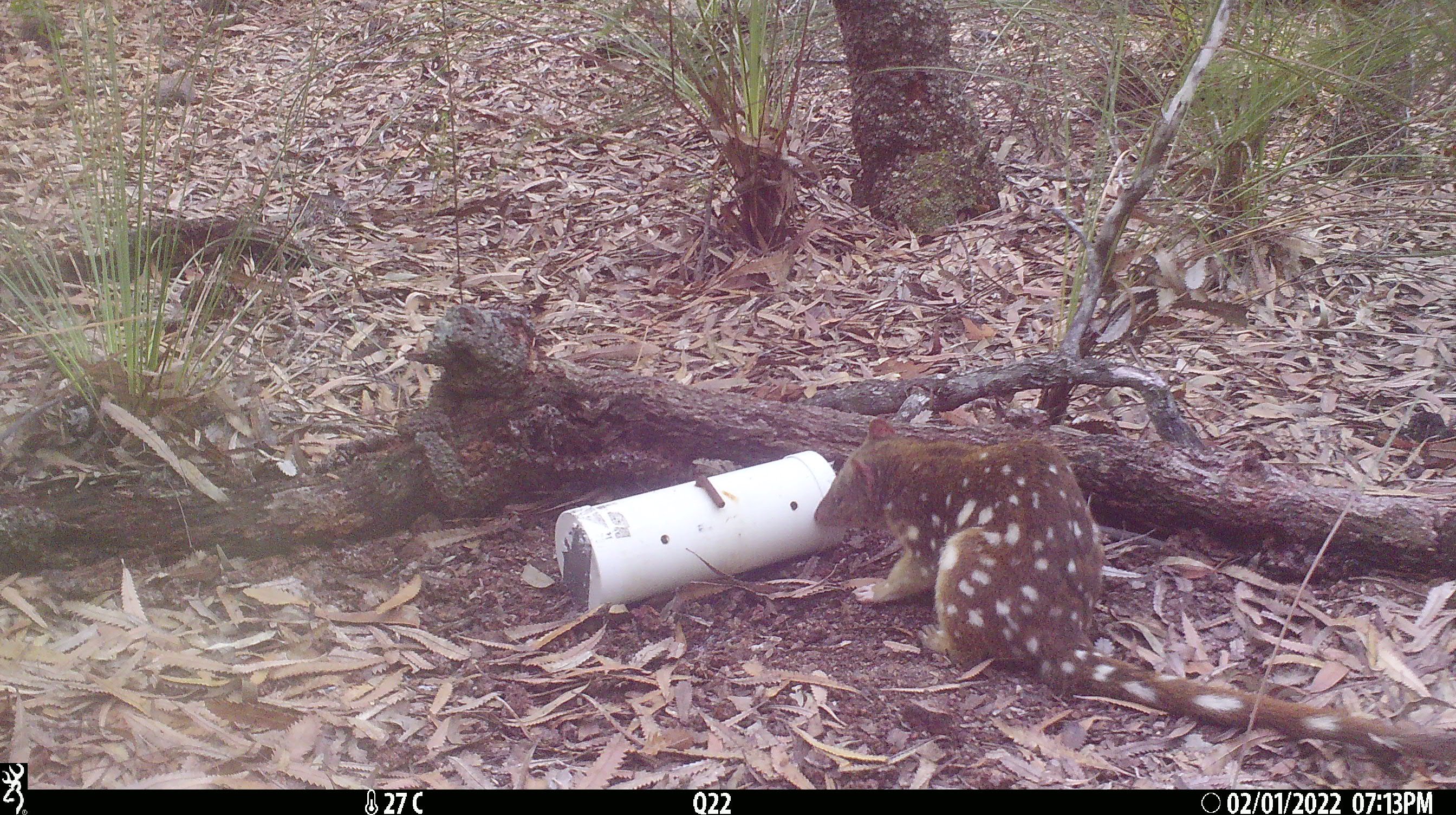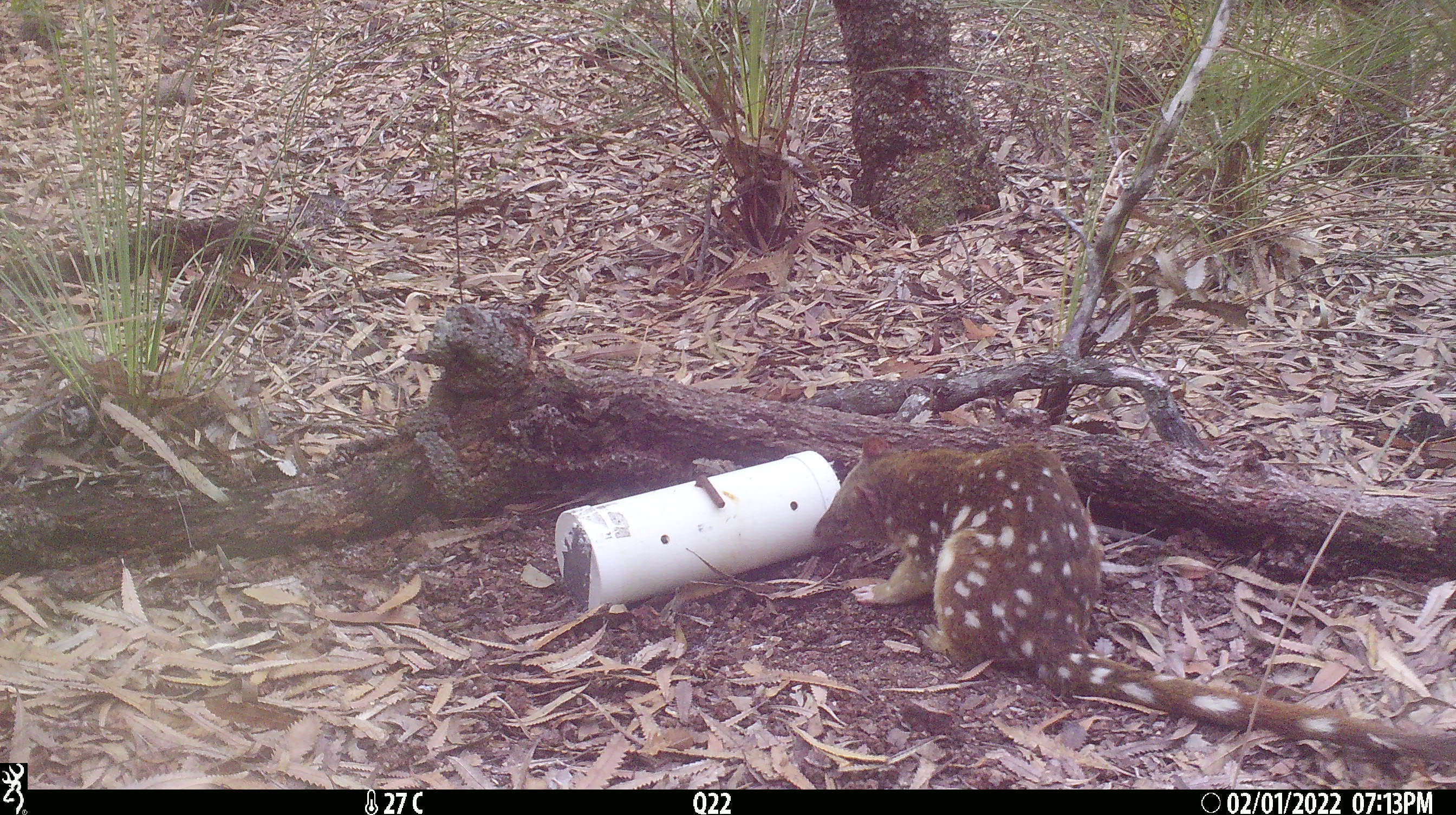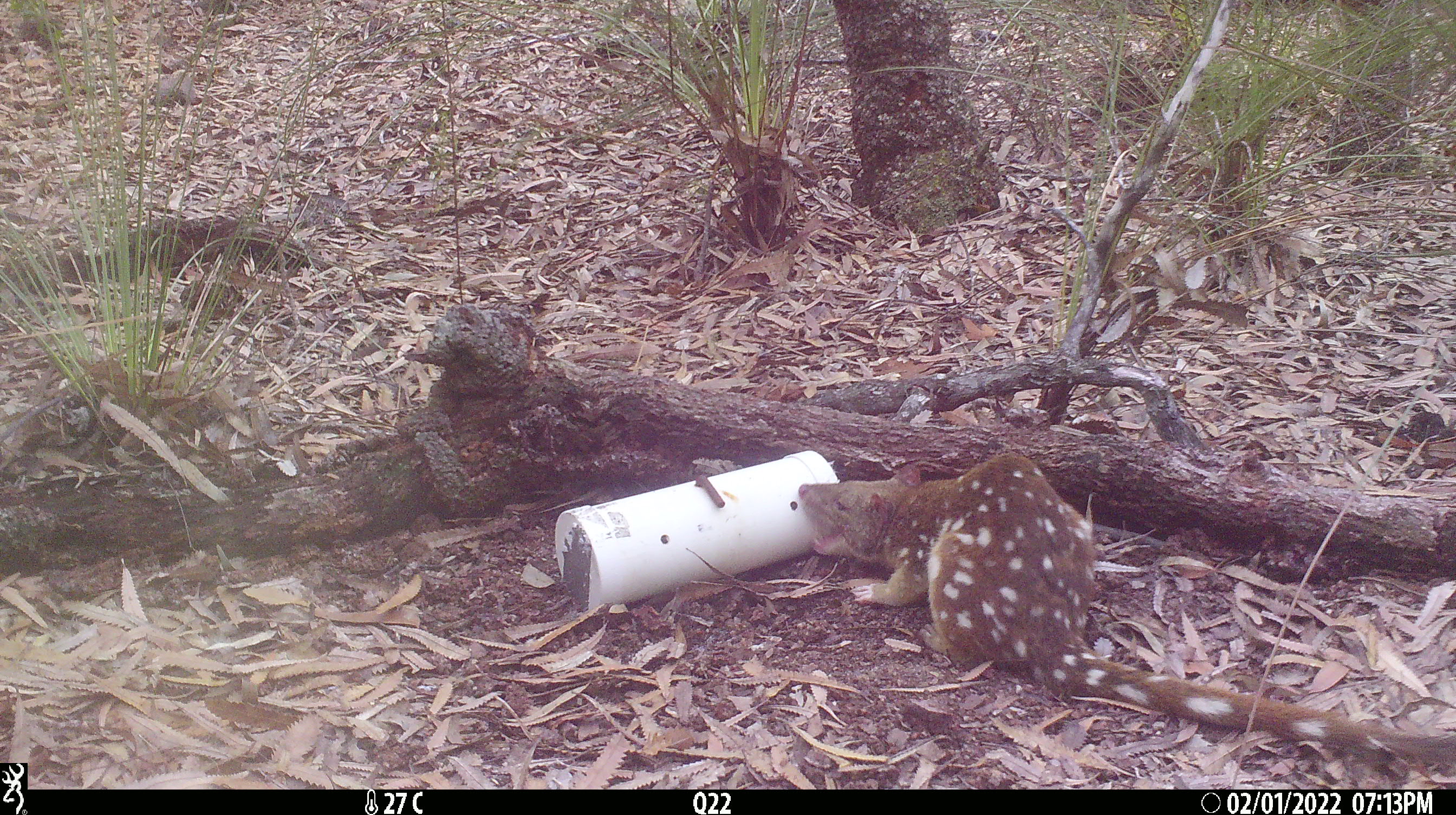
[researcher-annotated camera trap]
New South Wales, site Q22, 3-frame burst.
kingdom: Animalia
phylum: Chordata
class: Mammalia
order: Dasyuromorphia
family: Dasyuridae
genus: Dasyurus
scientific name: Dasyurus maculatus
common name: spotted-tailed quoll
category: quoll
Quoll (spotted-tailed quoll) (Dasyurus maculatus).